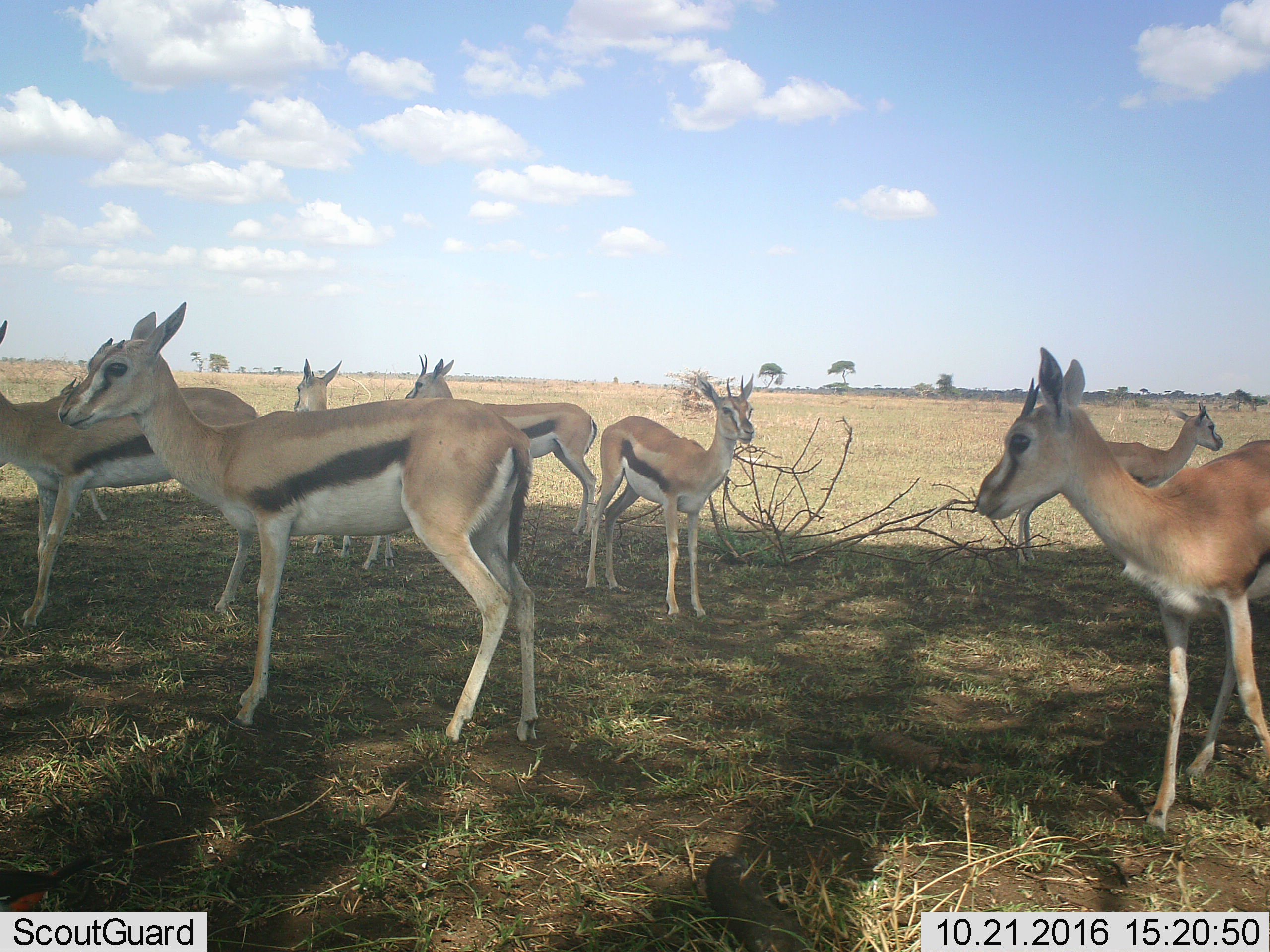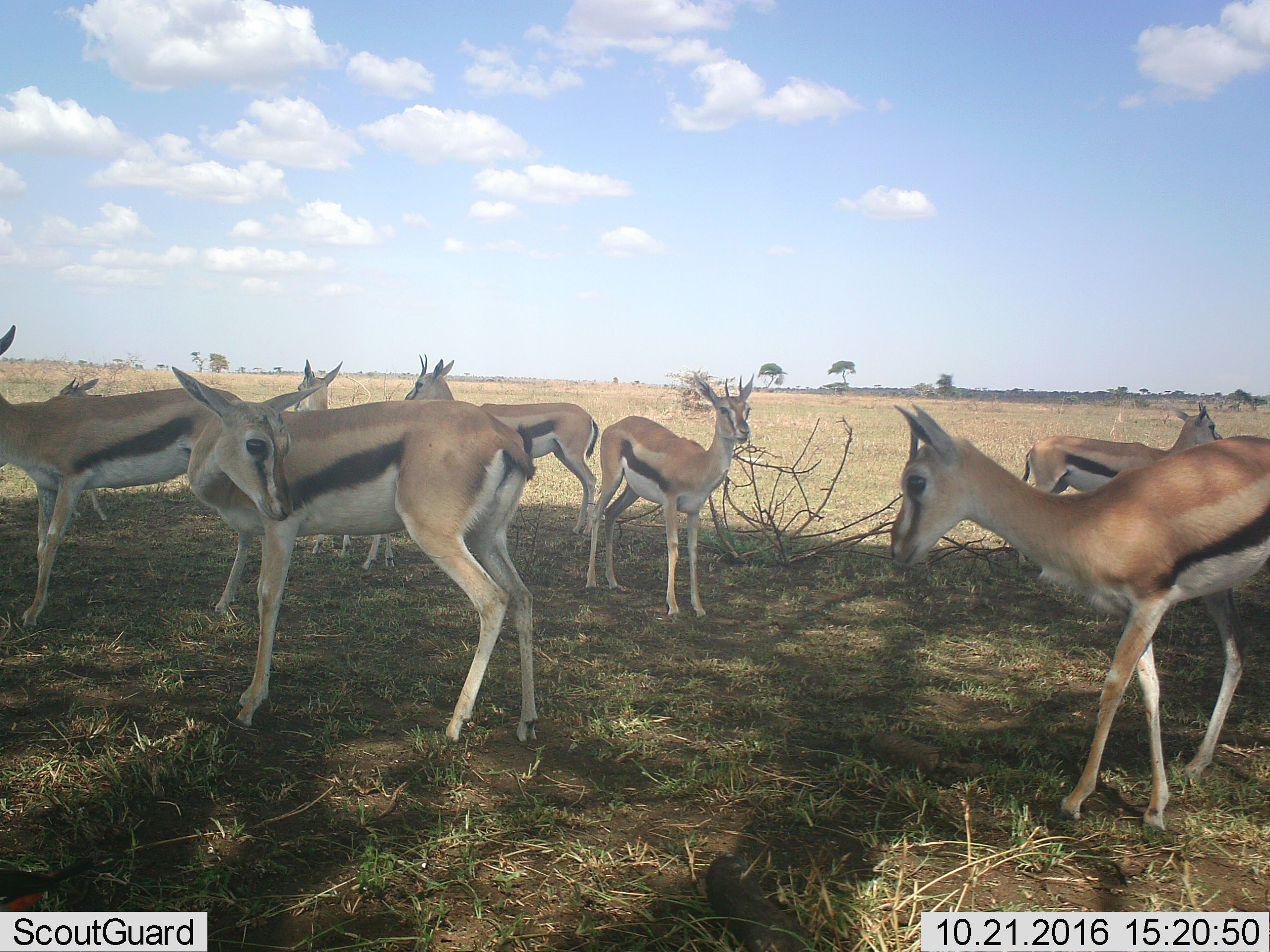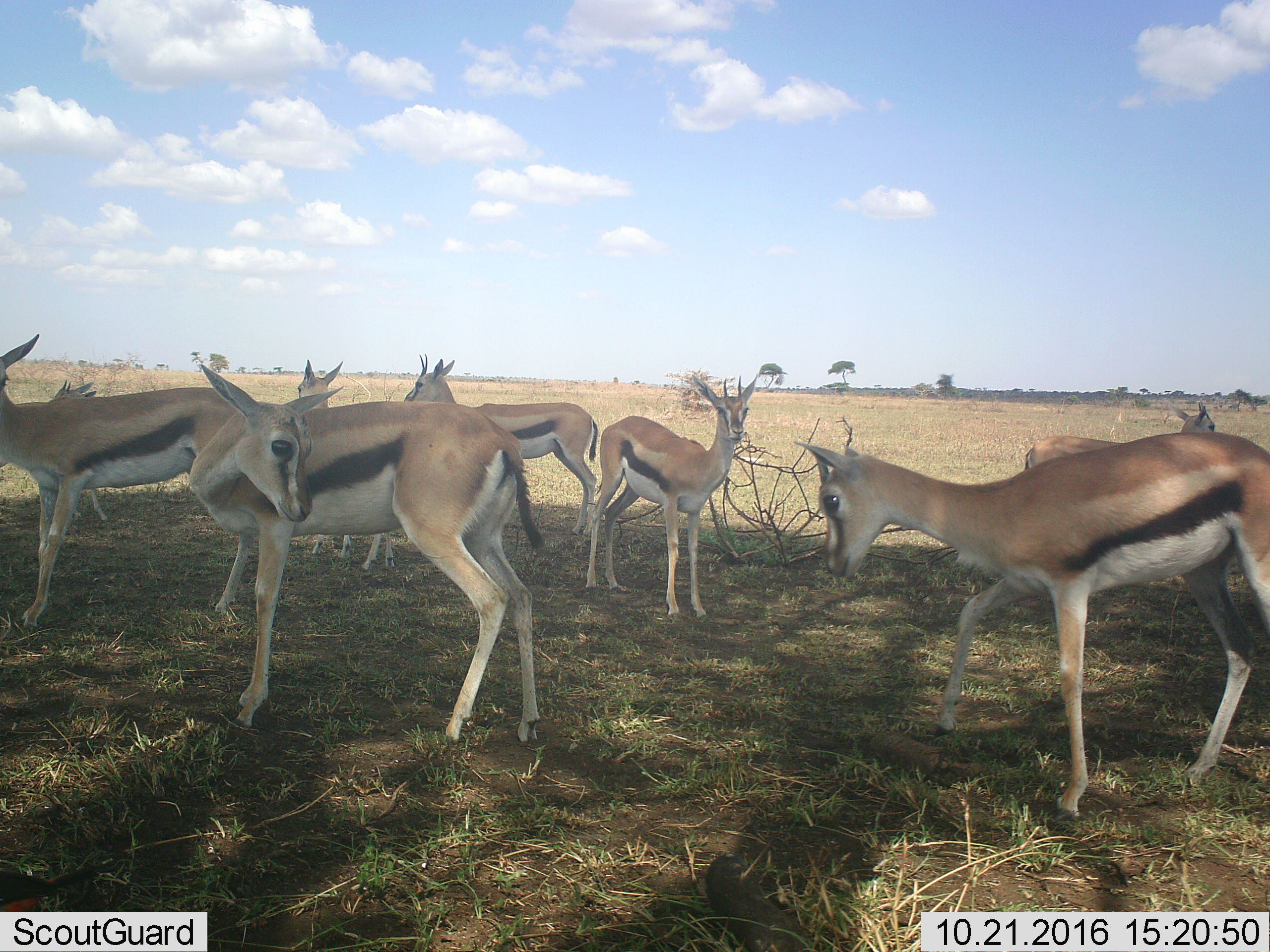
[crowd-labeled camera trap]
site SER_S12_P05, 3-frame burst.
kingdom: Animalia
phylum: Chordata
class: Mammalia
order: Artiodactyla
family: Bovidae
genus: Eudorcas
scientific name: Eudorcas thomsonii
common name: thomson's gazelle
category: gazellethomsons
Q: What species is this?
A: Gazellethomsons (thomson's gazelle) (Eudorcas thomsonii).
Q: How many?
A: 7.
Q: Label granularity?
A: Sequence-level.